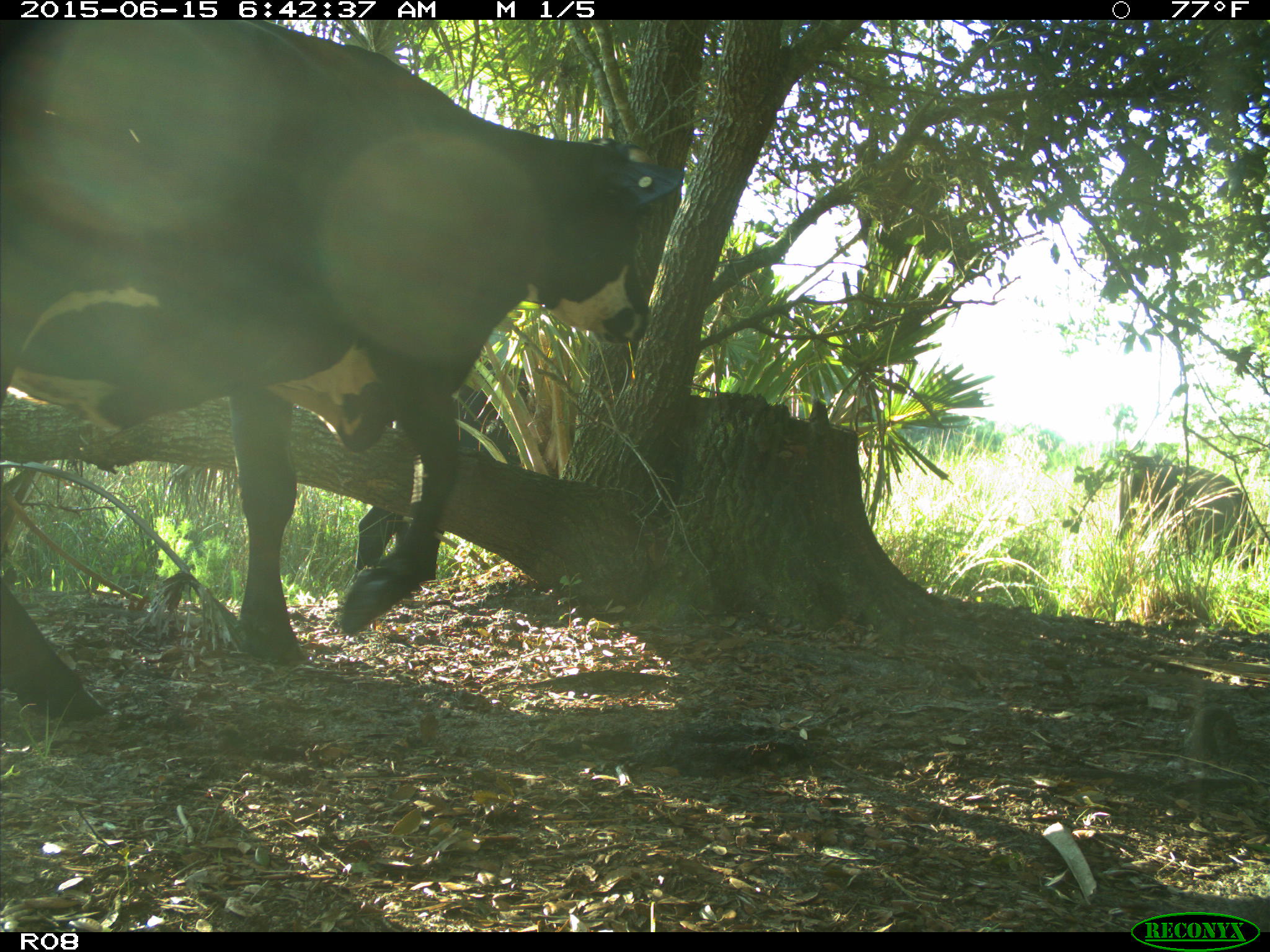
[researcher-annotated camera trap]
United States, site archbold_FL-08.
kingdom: Animalia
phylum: Chordata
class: Mammalia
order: Artiodactyla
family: Bovidae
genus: Bos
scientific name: Bos taurus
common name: domestic cow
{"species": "Bos taurus (domestic cow)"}